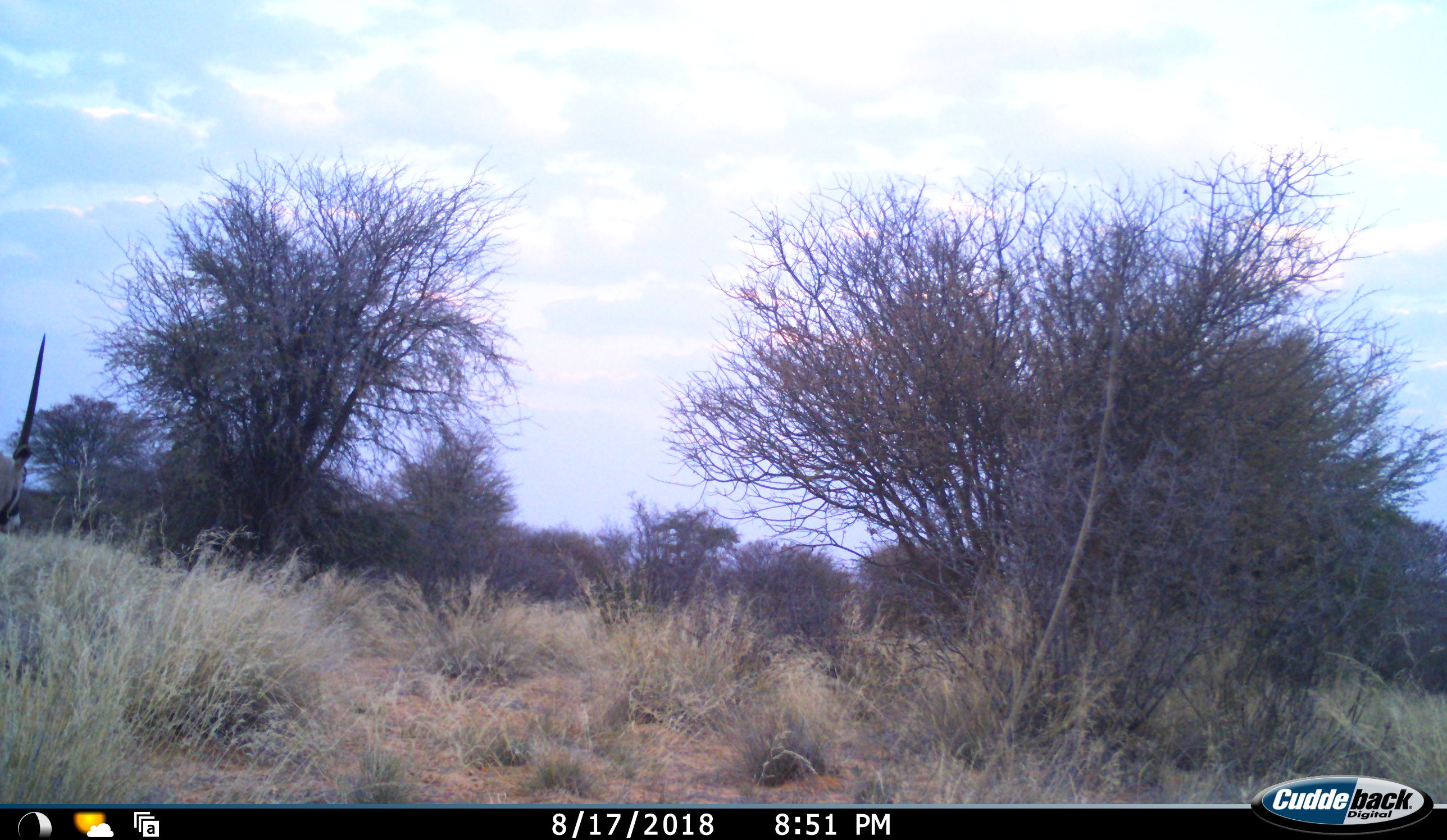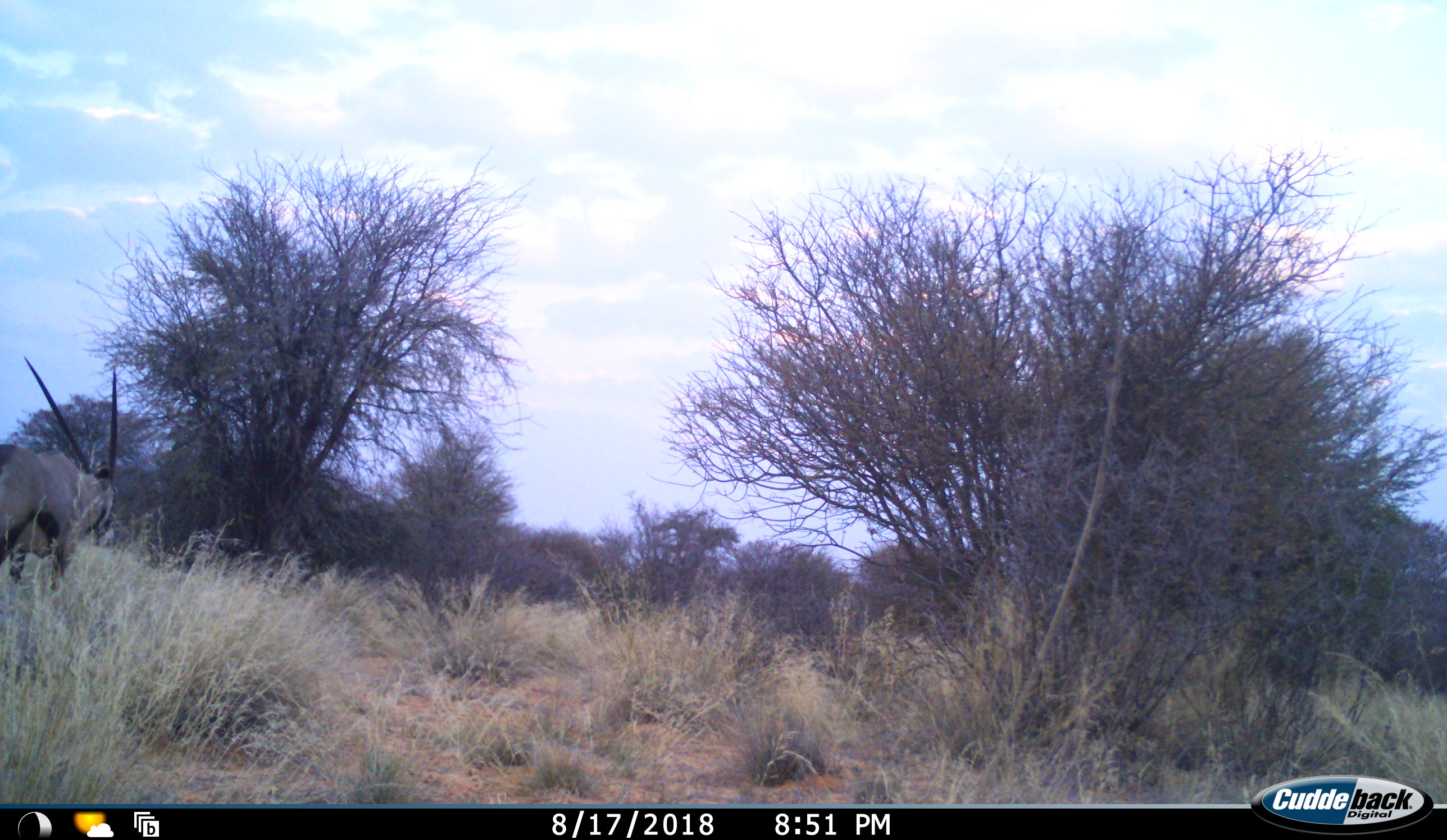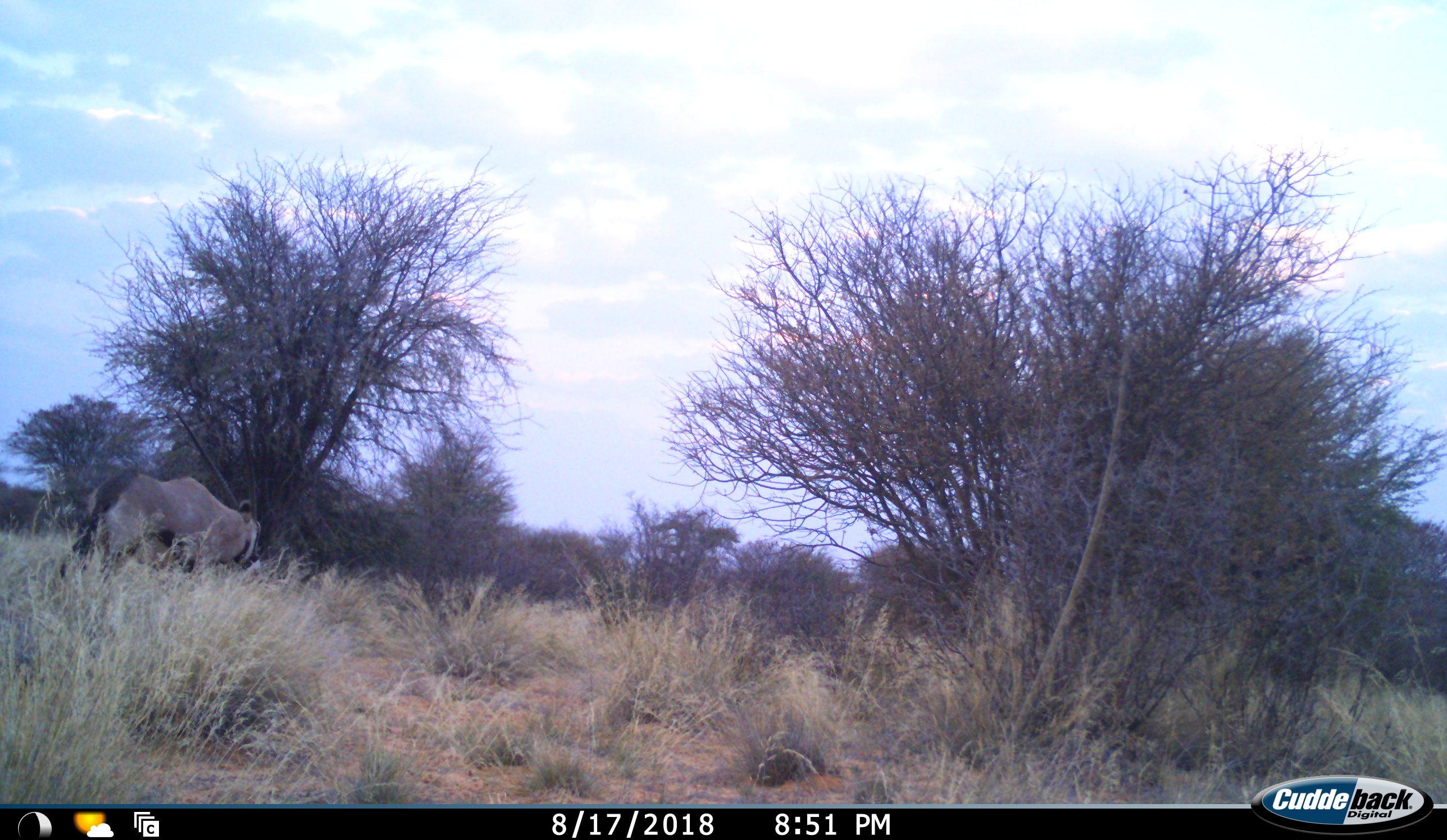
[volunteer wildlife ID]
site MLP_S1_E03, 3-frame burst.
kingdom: Animalia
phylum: Chordata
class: Mammalia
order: Artiodactyla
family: Bovidae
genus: Oryx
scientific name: Oryx gazella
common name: gemsbok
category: oryx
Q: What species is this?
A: Oryx (gemsbok) (Oryx gazella).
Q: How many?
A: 1.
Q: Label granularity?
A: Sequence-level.